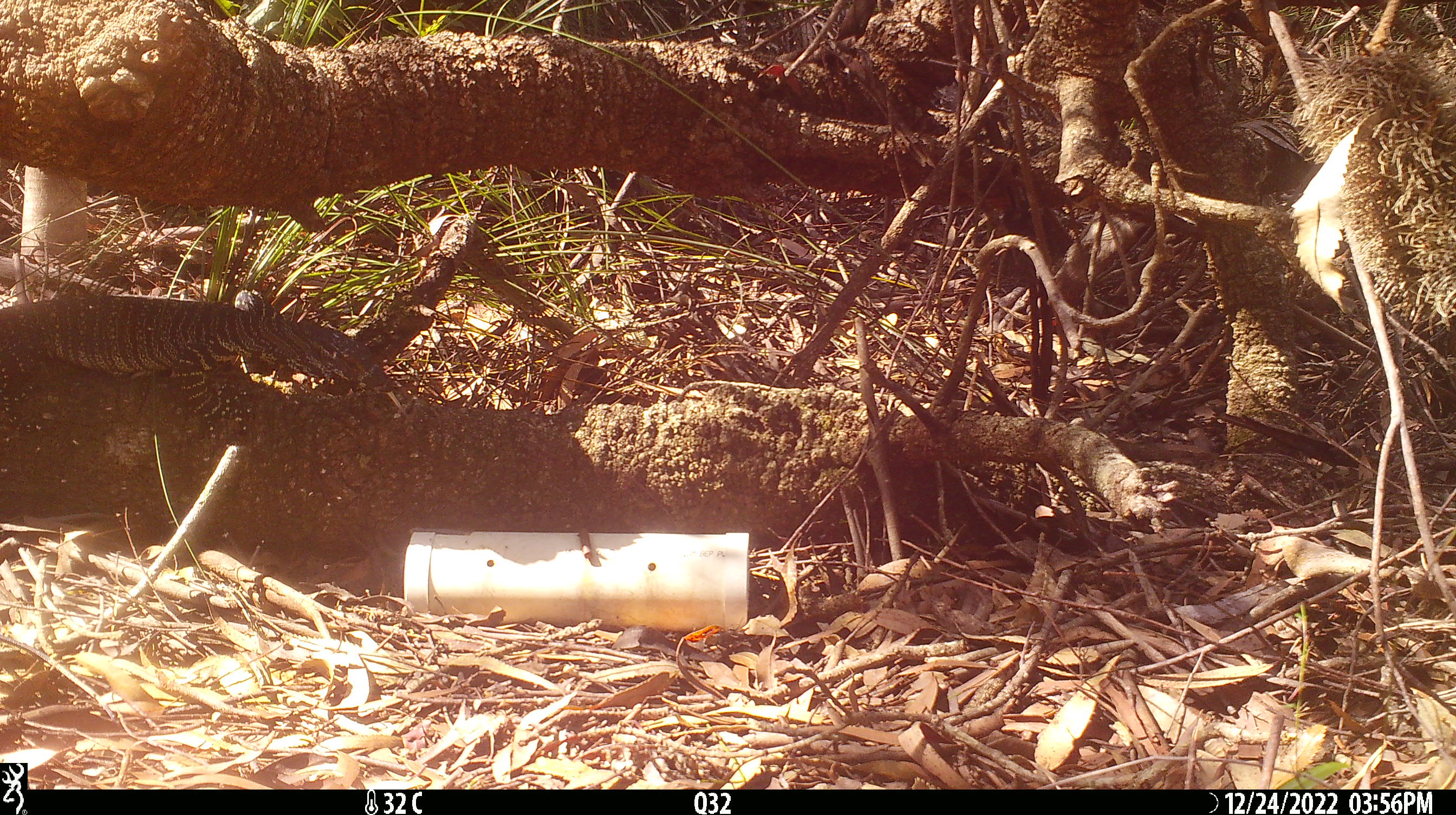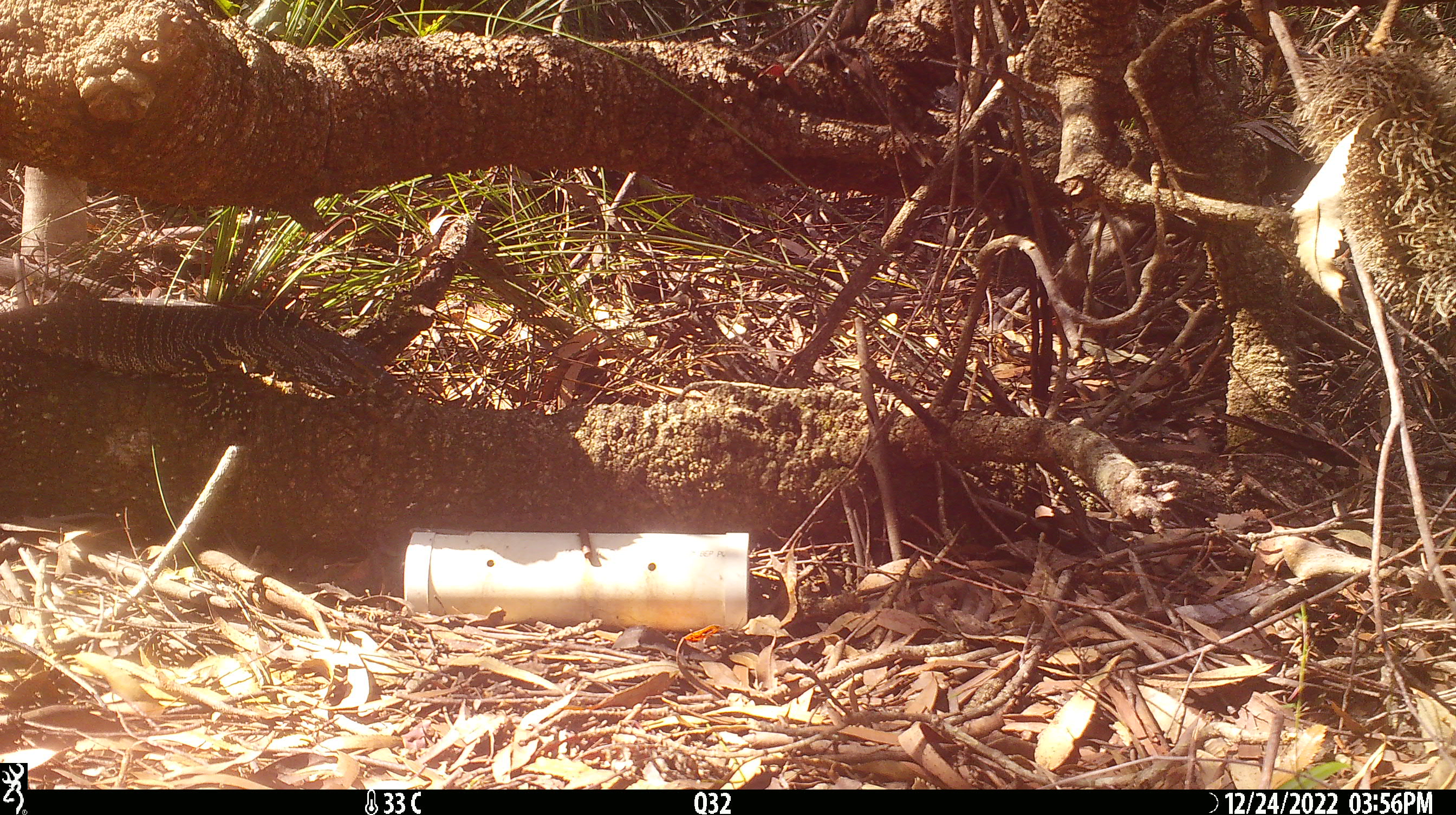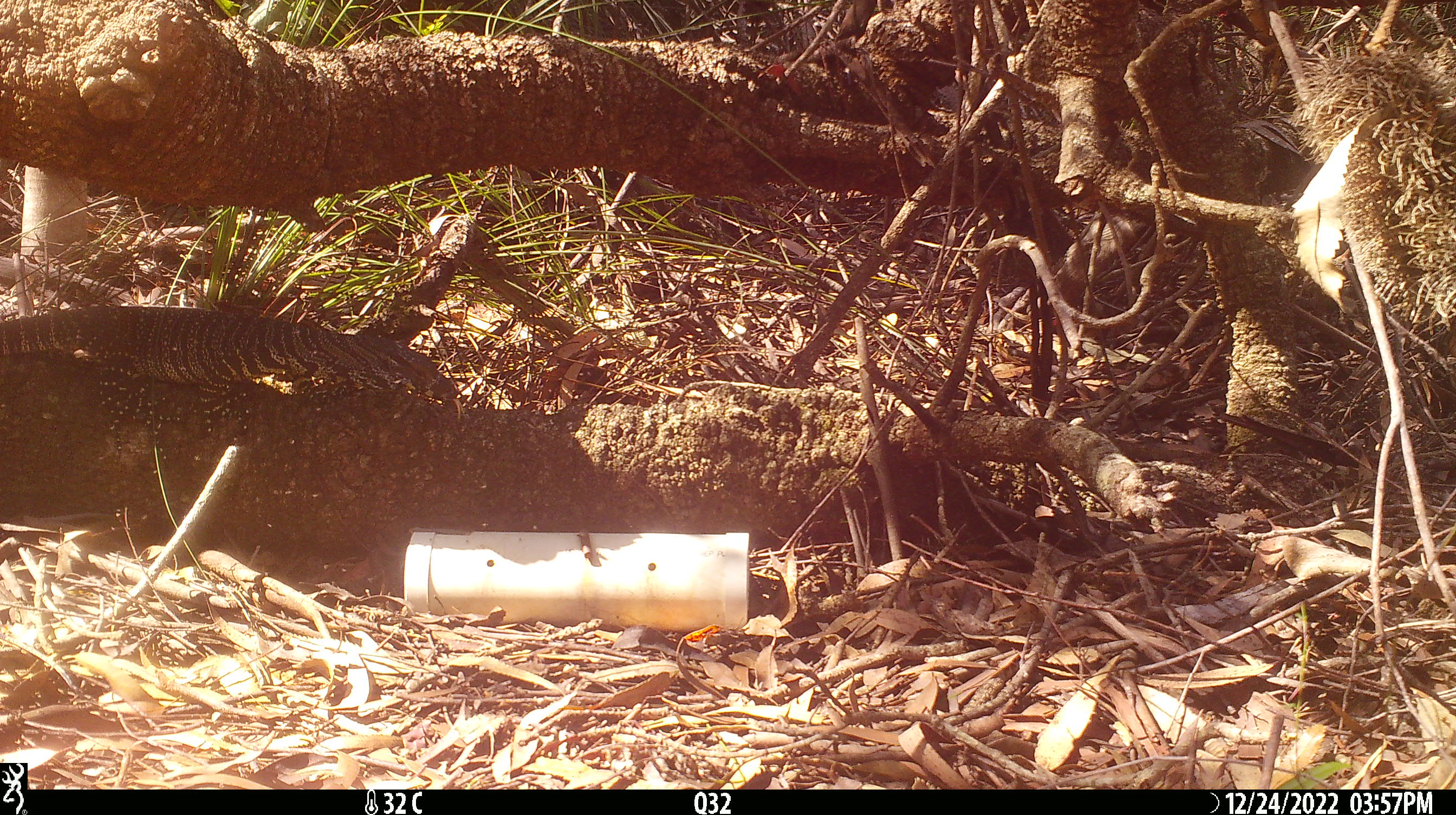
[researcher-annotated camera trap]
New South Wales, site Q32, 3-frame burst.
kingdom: Animalia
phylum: Chordata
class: Reptilia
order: Squamata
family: Varanidae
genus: Varanus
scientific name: Varanus varius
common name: lace monitor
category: goanna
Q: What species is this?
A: Goanna (lace monitor) (Varanus varius).